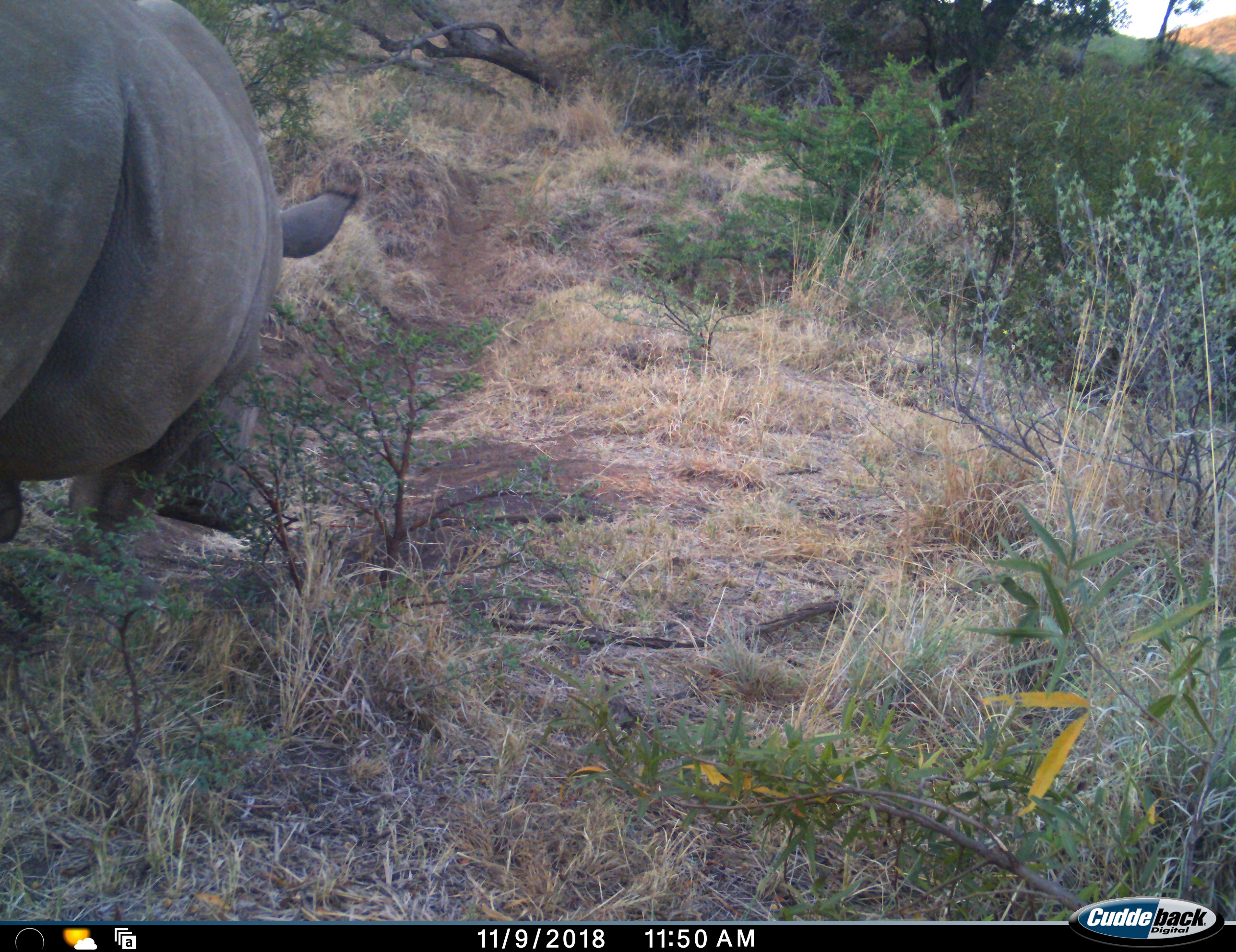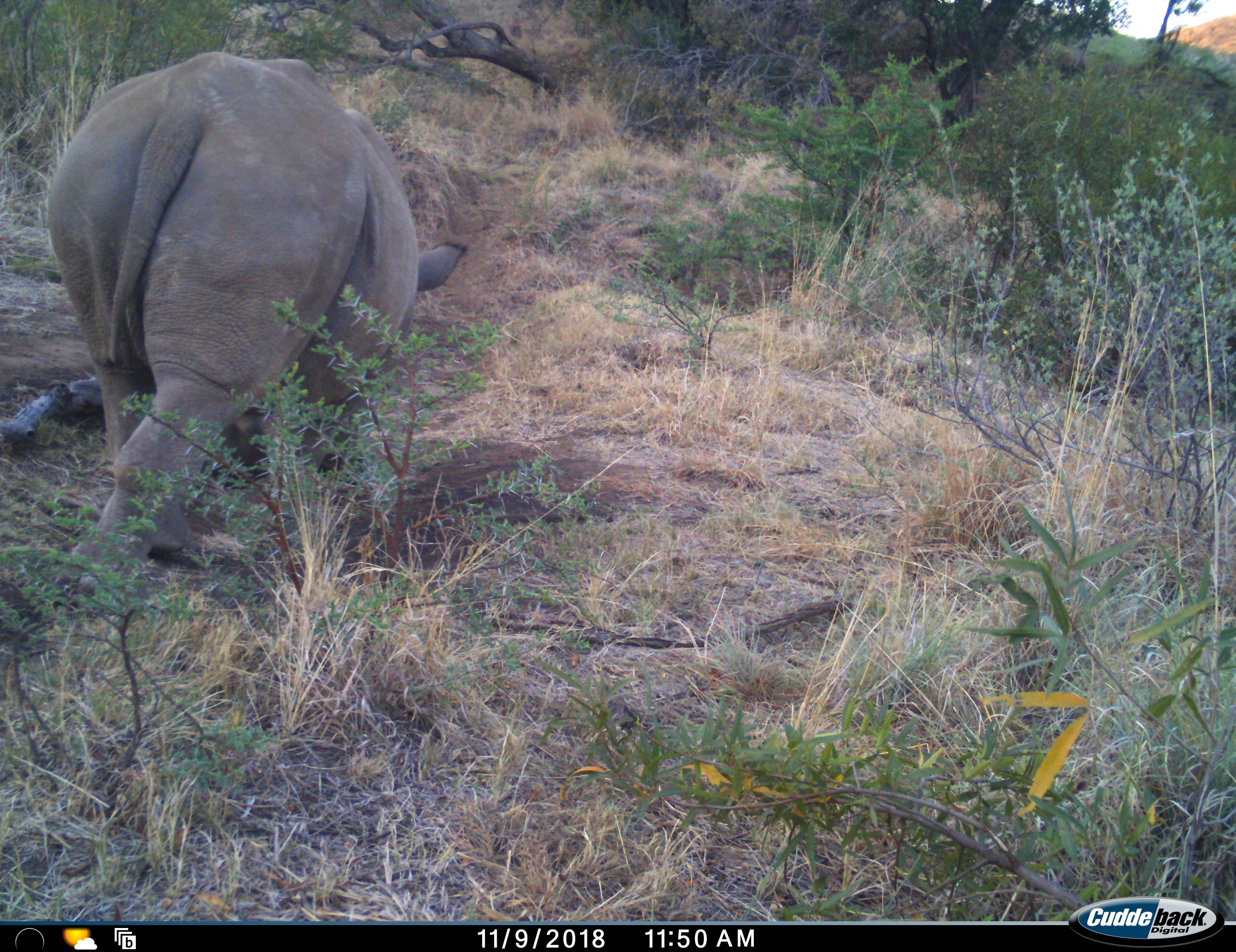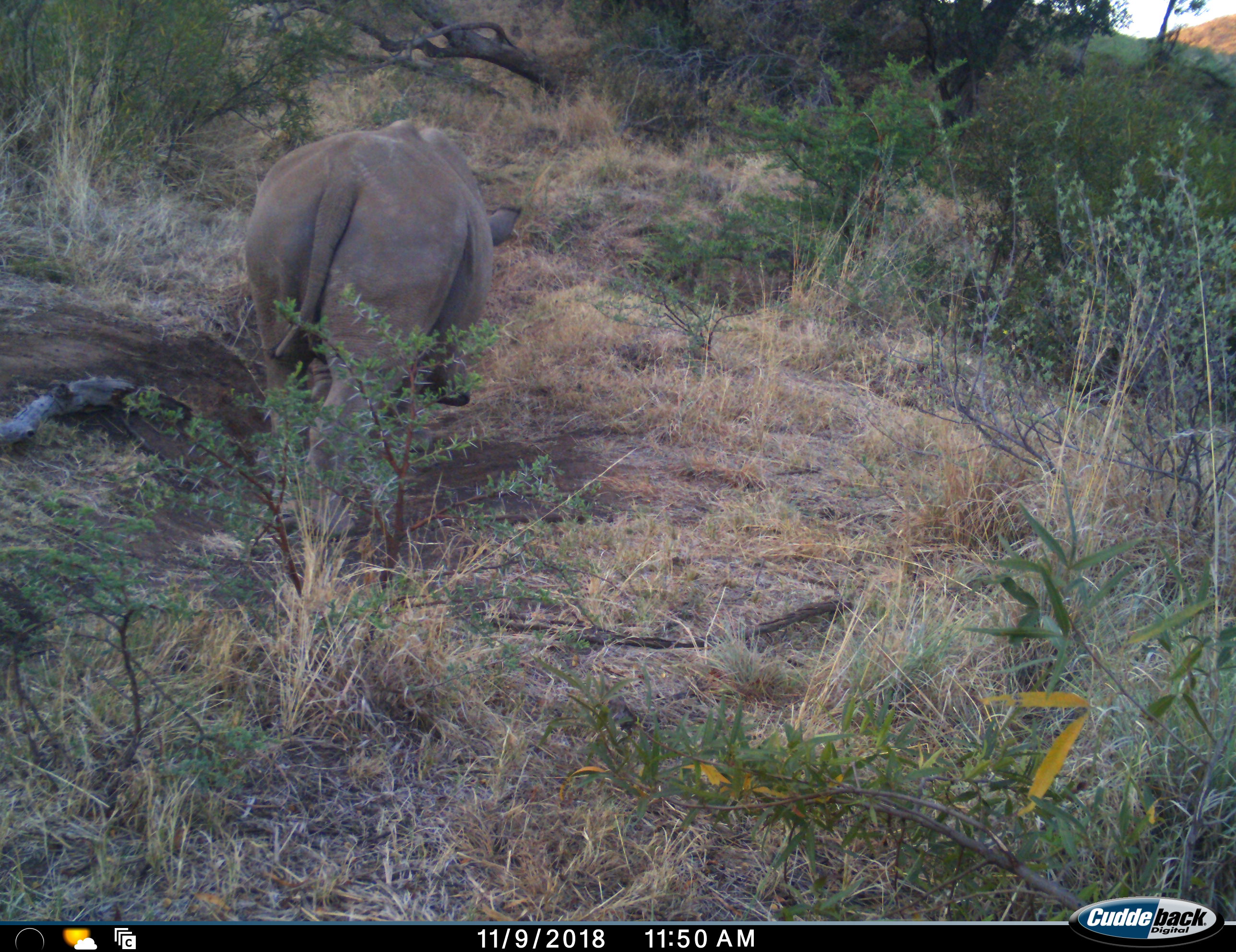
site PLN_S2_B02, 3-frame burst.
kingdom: Animalia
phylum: Chordata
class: Mammalia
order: Perissodactyla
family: Rhinocerotidae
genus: Diceros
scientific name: Diceros bicornis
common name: black rhinoceros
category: rhinocerosblack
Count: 1.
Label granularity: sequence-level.